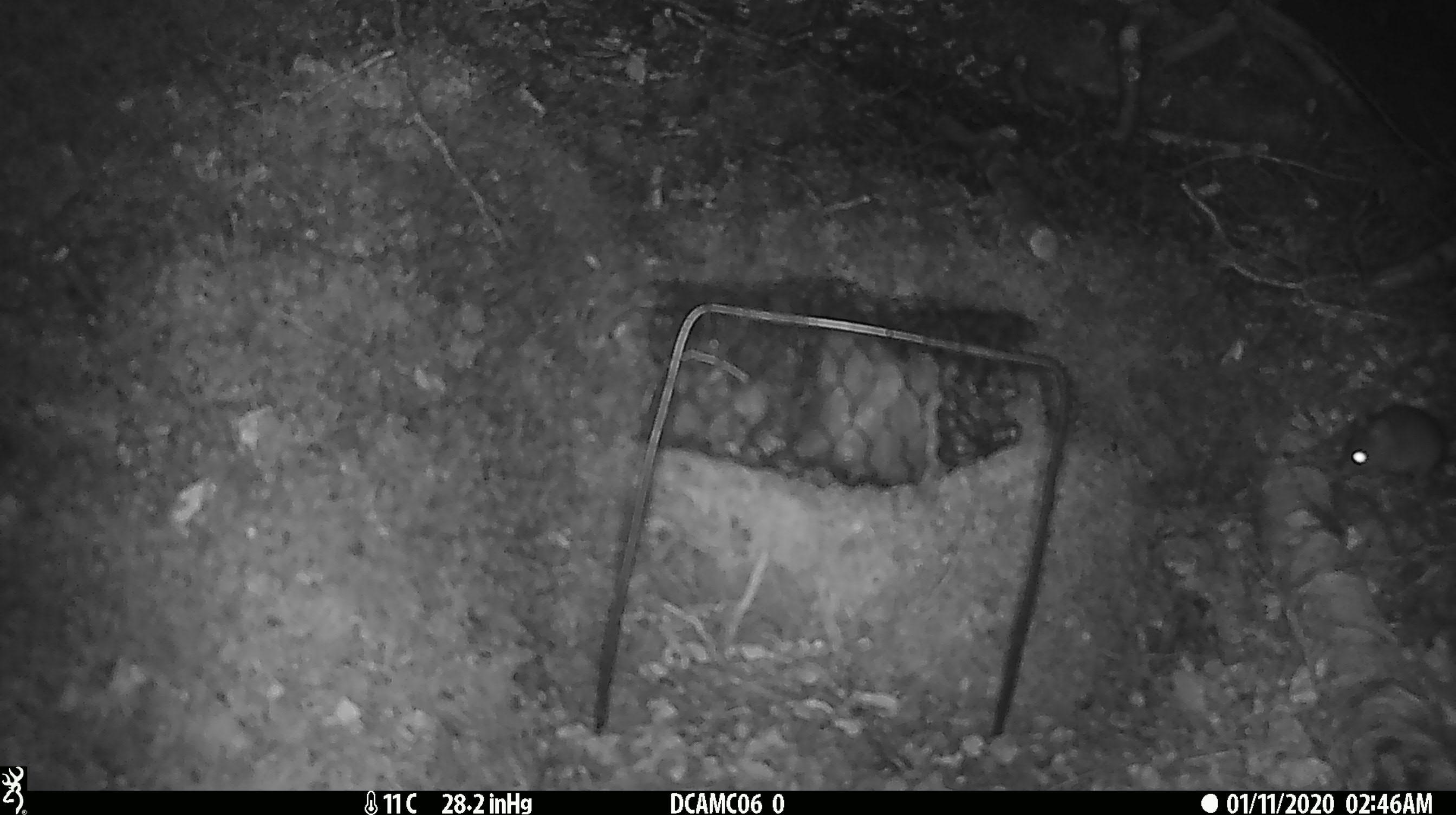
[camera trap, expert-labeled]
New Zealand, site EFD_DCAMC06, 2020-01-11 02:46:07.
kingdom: Animalia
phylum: Chordata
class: Mammalia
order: Rodentia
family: Muridae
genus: Mus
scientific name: Mus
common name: mouse